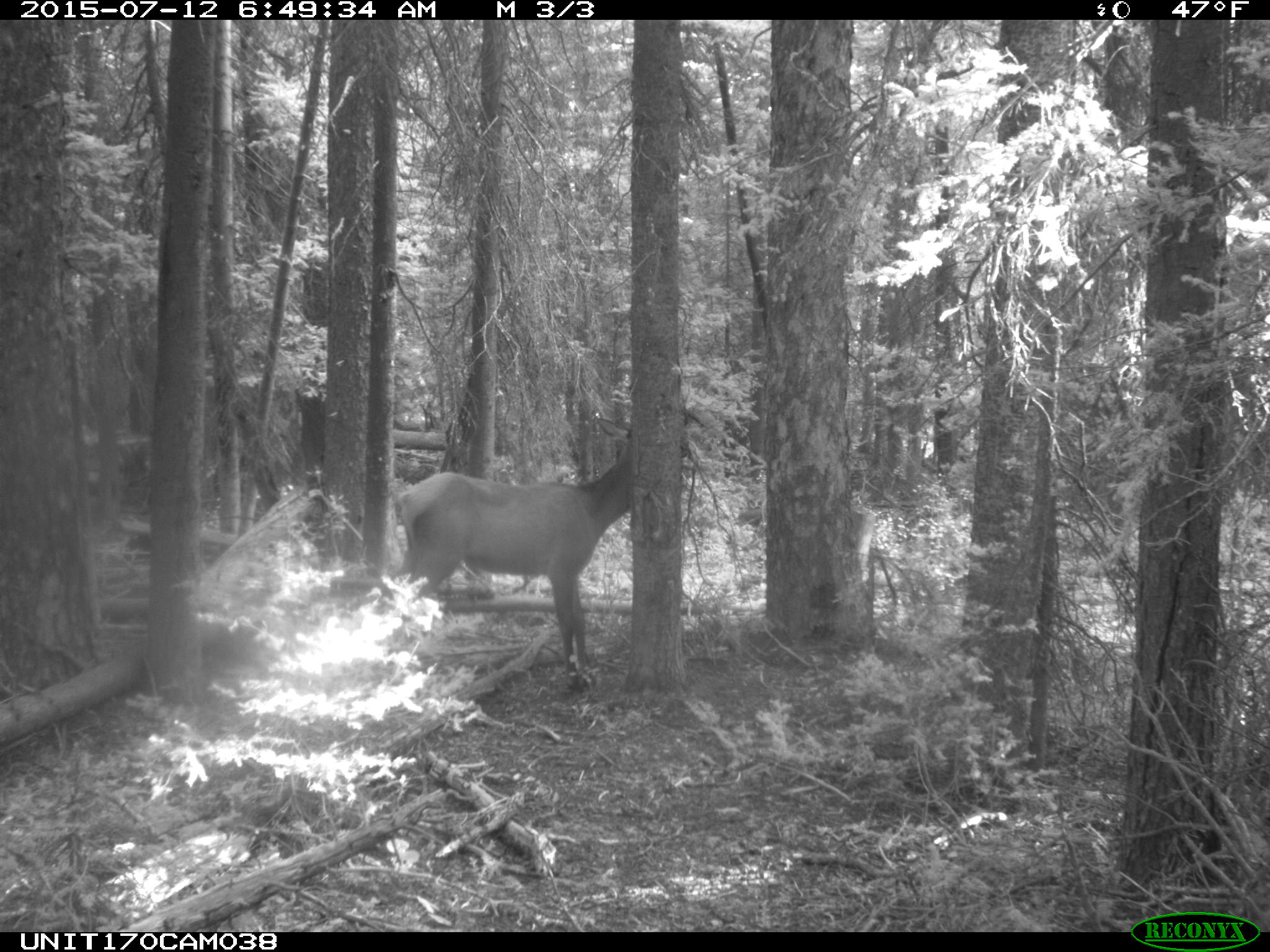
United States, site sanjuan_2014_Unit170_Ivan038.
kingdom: Animalia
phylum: Chordata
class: Mammalia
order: Artiodactyla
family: Cervidae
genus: Cervus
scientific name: Cervus elaphus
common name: red deer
Cervus elaphus (red deer).